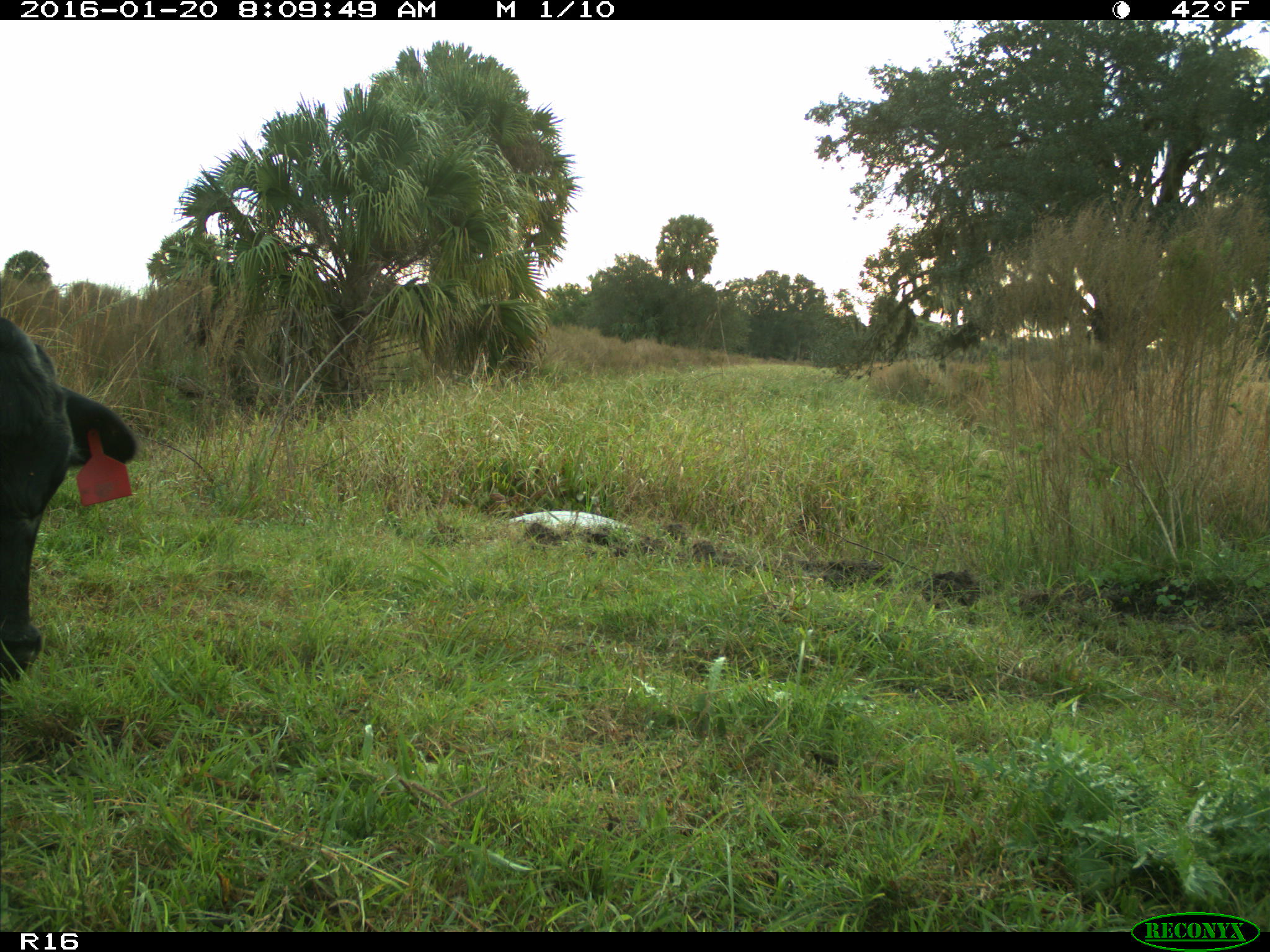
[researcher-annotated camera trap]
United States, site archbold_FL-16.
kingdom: Animalia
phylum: Chordata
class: Mammalia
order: Artiodactyla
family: Bovidae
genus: Bos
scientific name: Bos taurus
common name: domestic cow